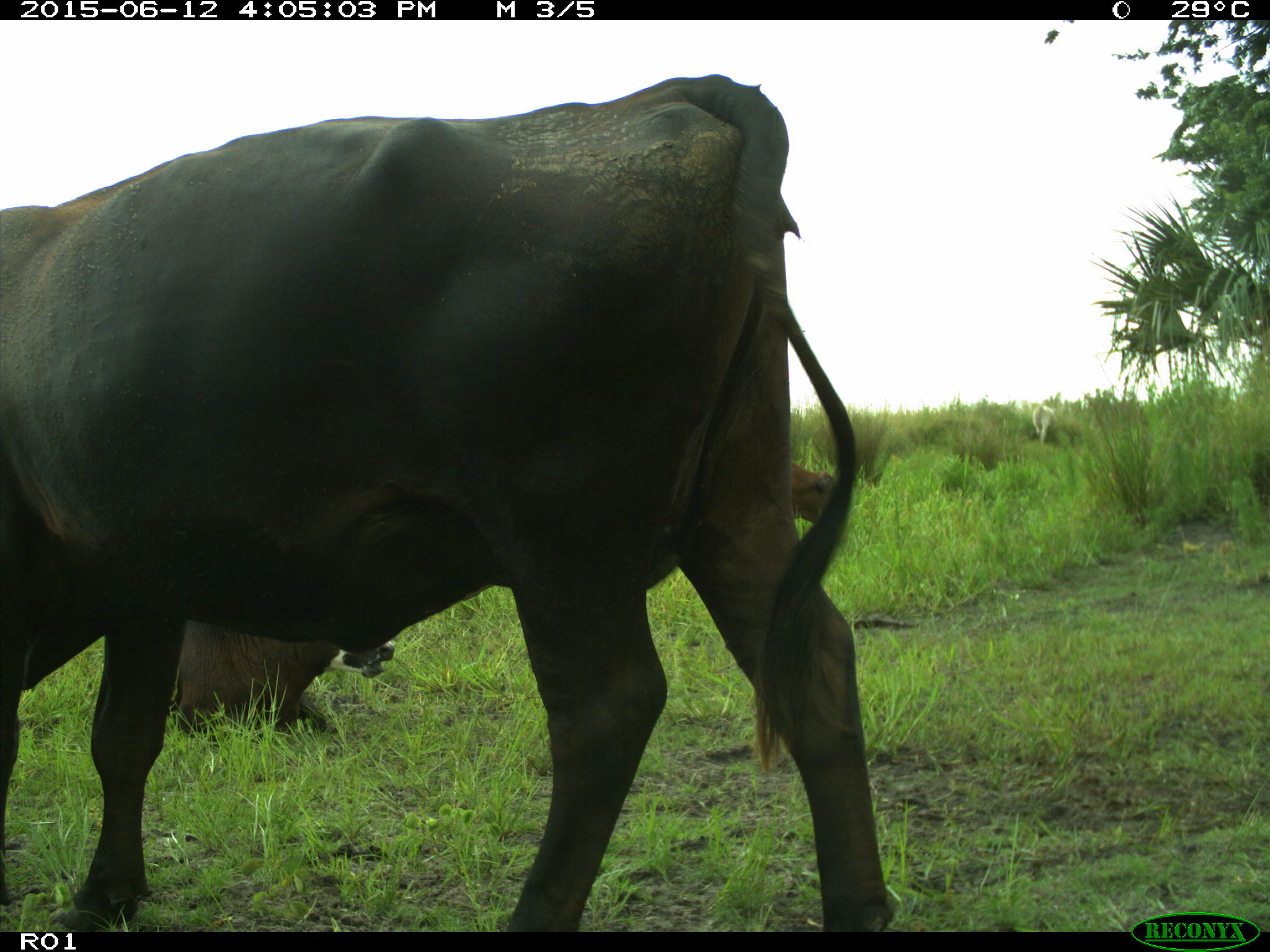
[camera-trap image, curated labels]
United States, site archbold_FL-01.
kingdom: Animalia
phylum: Chordata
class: Mammalia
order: Artiodactyla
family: Bovidae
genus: Bos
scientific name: Bos taurus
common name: domestic cow